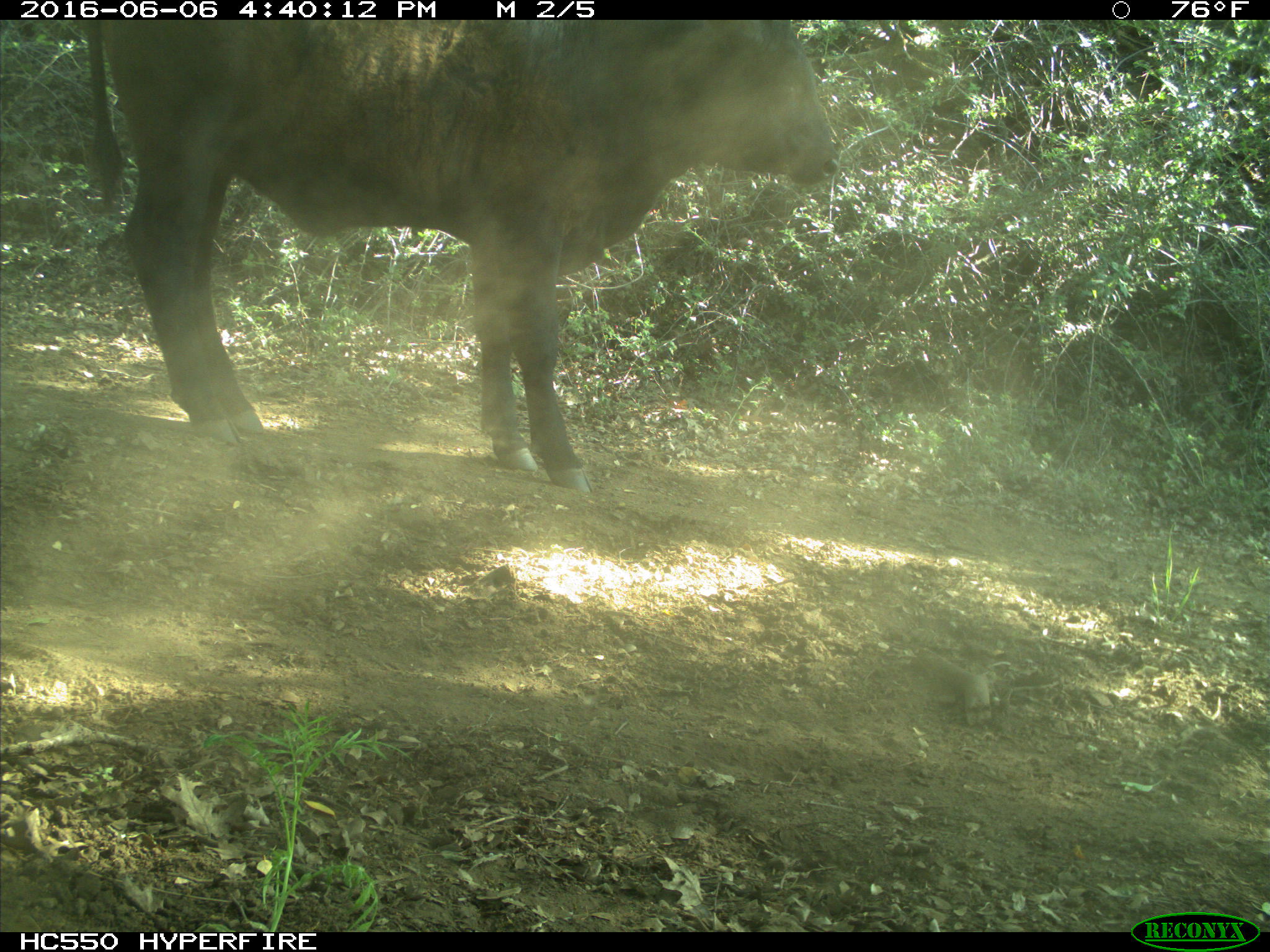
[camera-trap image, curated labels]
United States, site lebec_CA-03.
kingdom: Animalia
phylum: Chordata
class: Mammalia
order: Artiodactyla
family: Bovidae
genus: Bos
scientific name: Bos taurus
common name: domestic cow